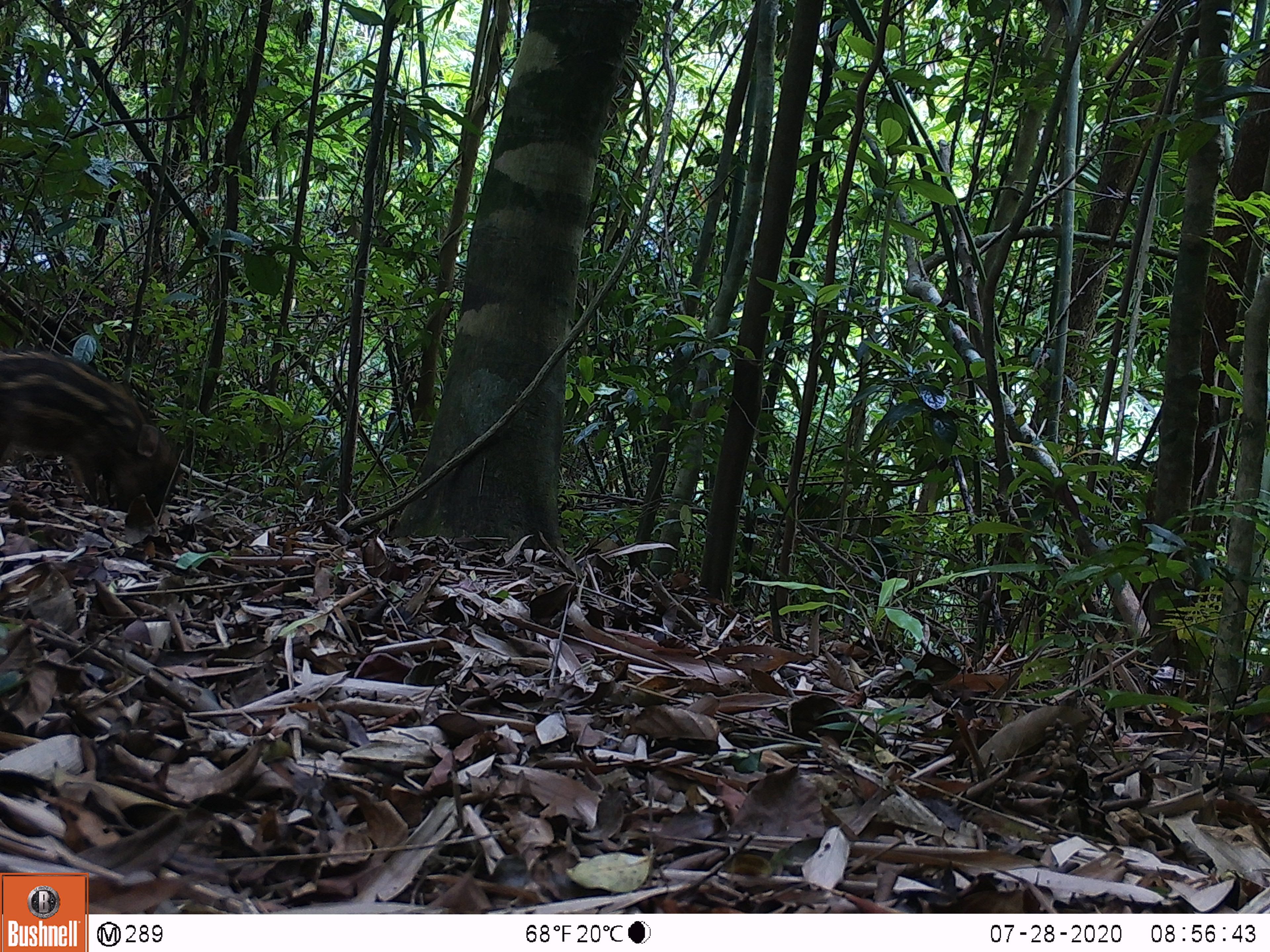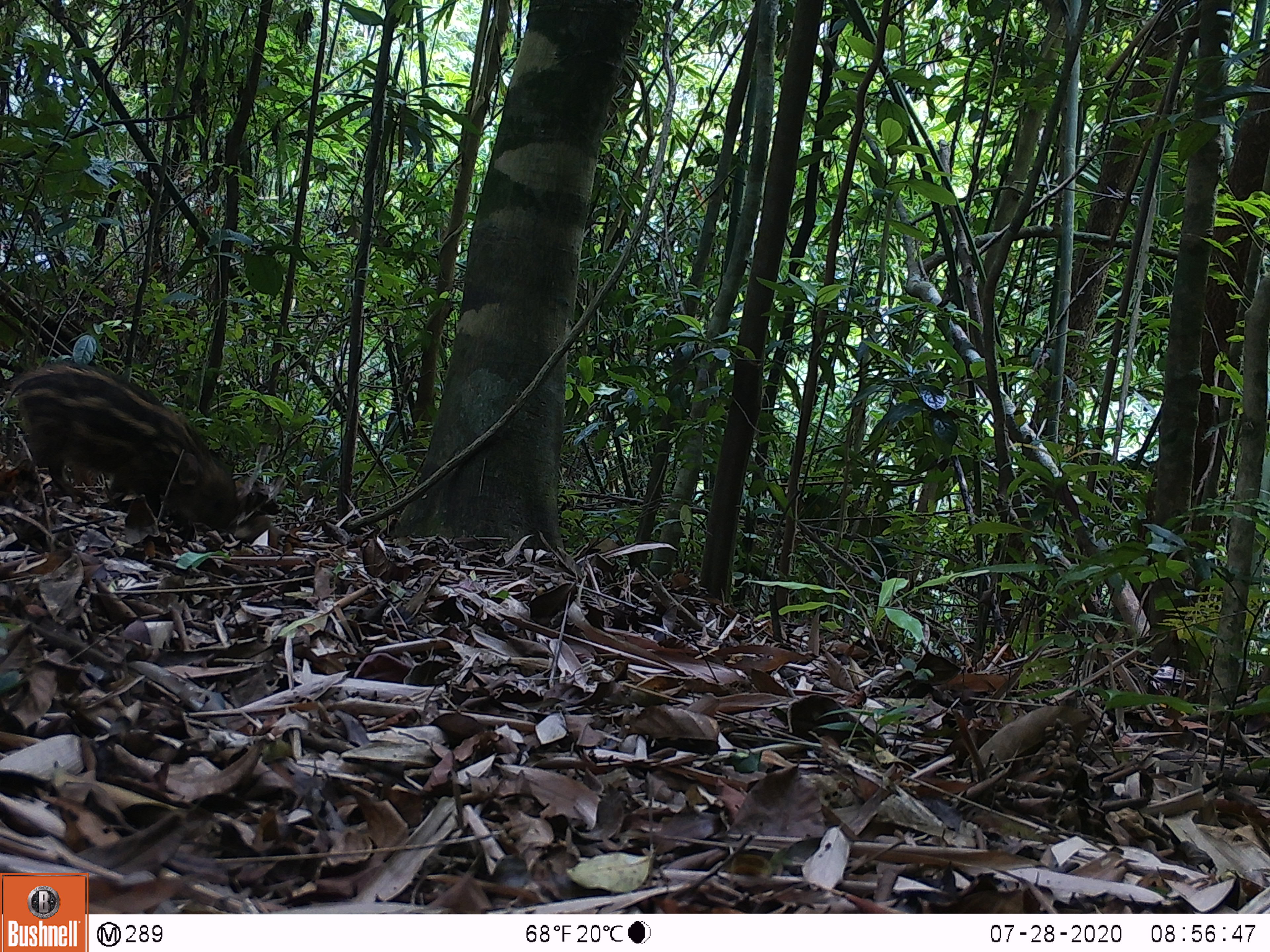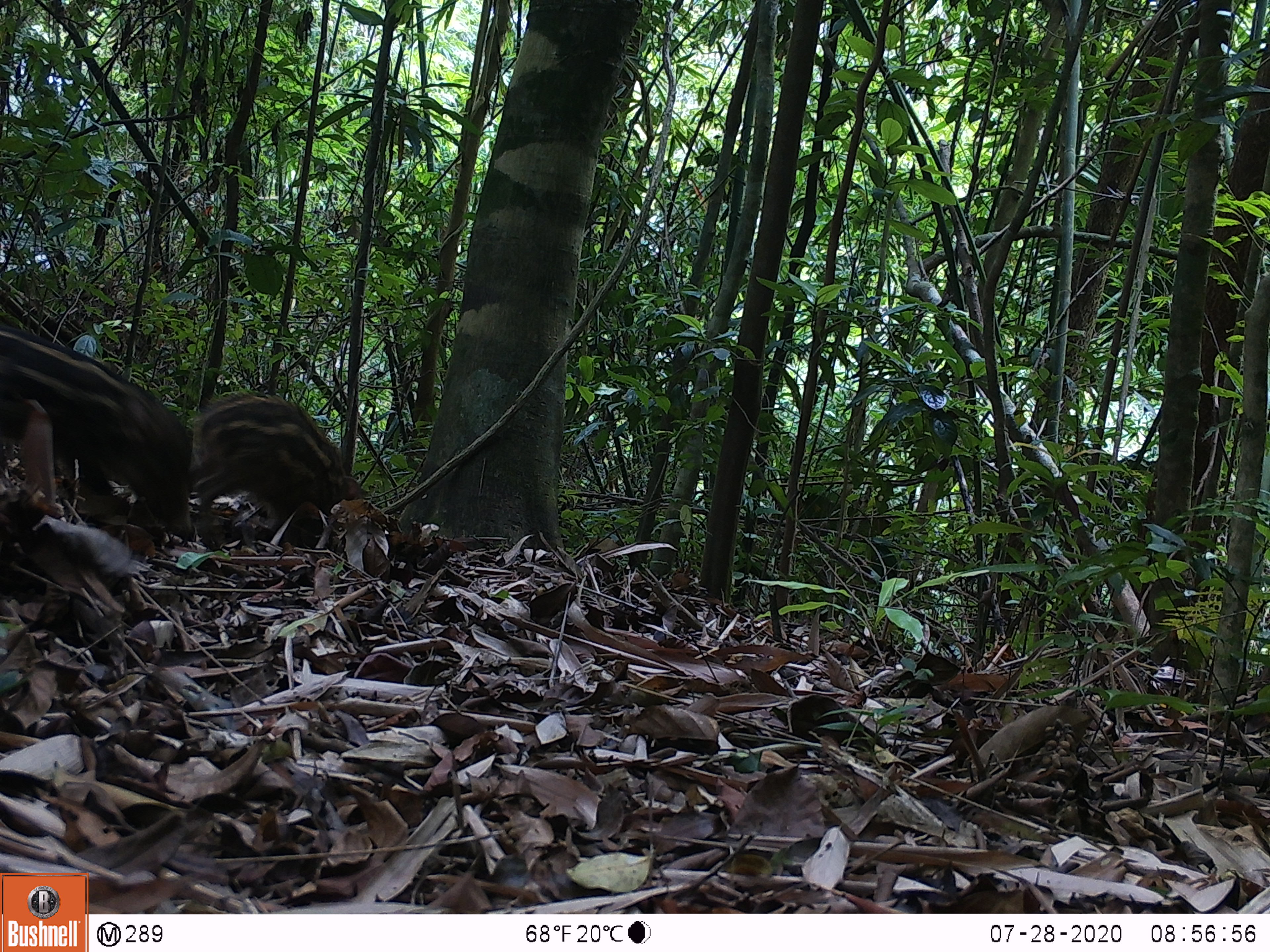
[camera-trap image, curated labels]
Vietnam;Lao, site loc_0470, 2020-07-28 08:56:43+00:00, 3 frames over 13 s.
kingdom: Animalia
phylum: Chordata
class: Mammalia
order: Artiodactyla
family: Suidae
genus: Sus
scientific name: Sus scrofa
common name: eurasian wild pig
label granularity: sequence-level